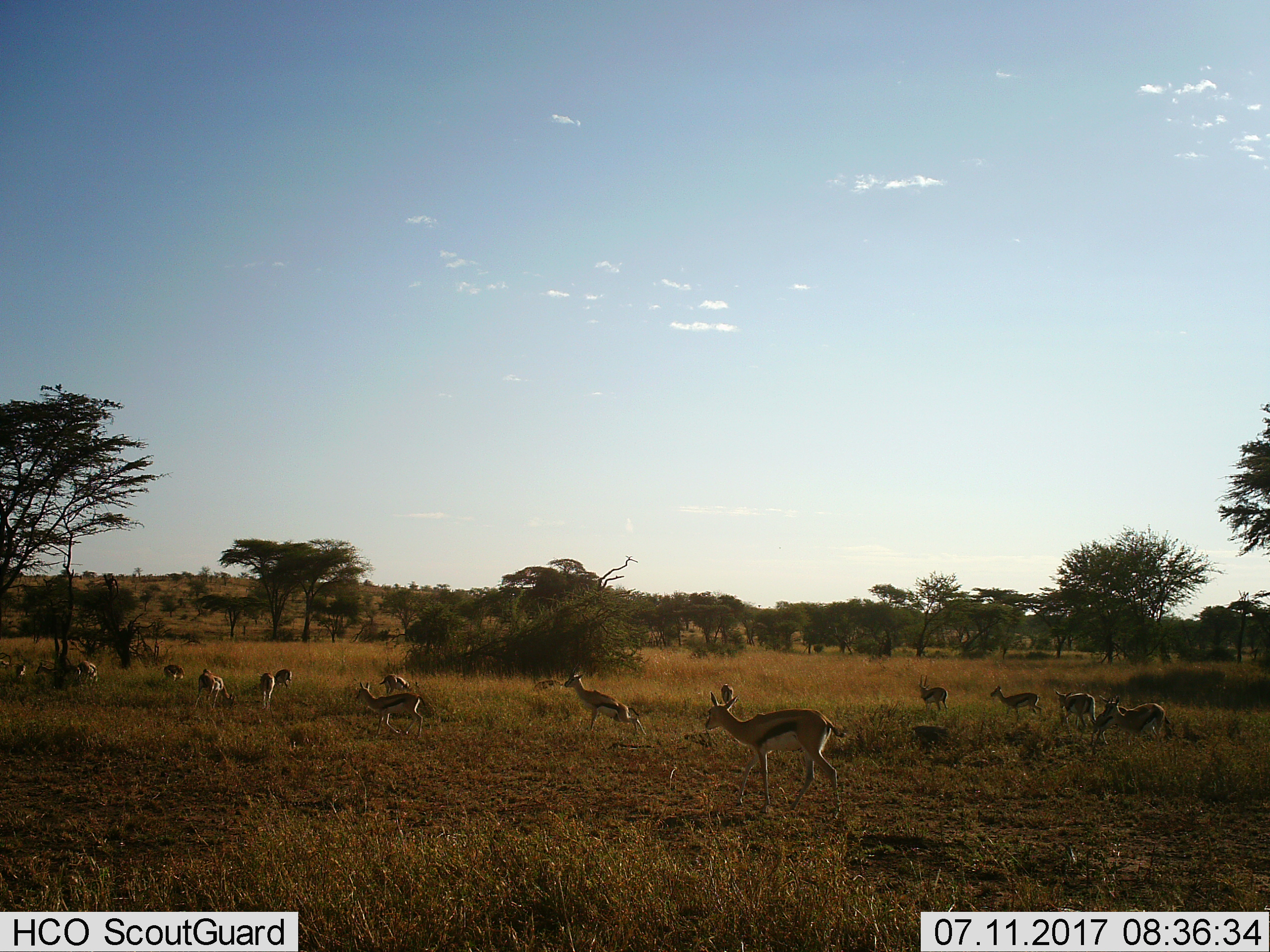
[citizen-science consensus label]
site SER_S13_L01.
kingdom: Animalia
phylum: Chordata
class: Mammalia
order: Artiodactyla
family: Bovidae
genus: Eudorcas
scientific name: Eudorcas thomsonii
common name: thomson's gazelle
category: gazellethomsons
Gazellethomsons (thomson's gazelle) (Eudorcas thomsonii), count 11-50. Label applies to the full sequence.